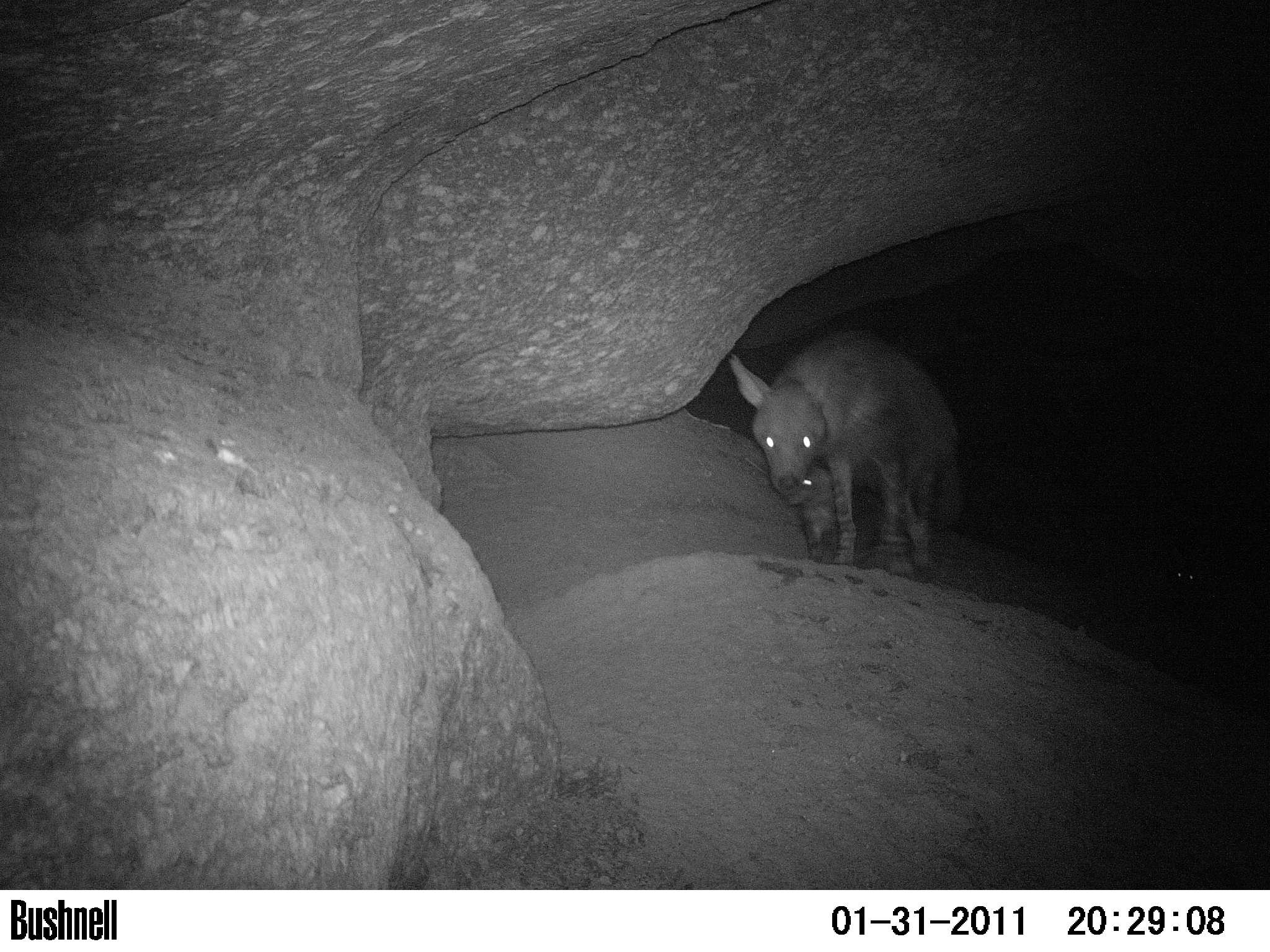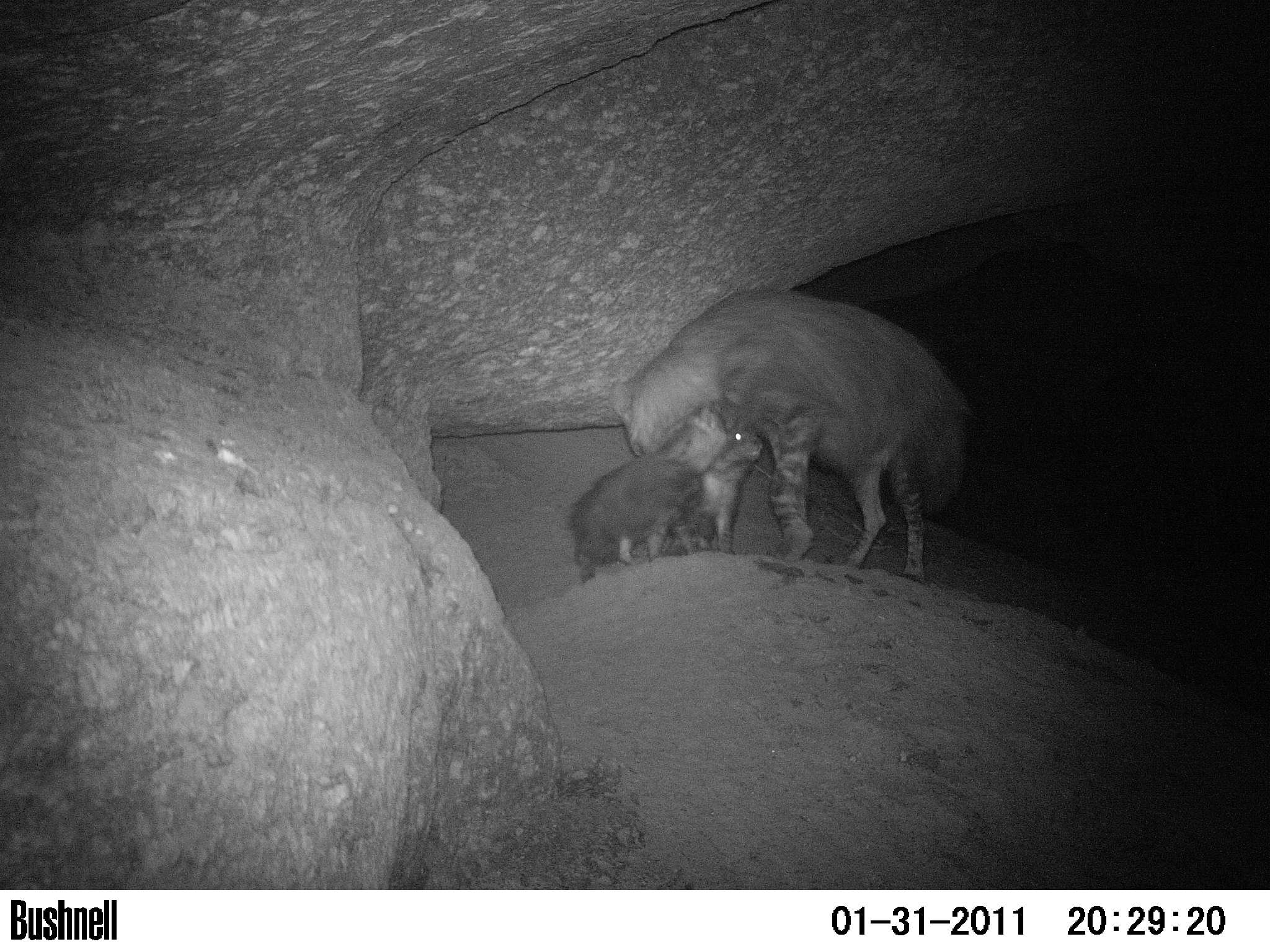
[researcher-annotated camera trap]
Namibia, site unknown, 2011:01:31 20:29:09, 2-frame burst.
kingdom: Animalia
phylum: Chordata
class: Mammalia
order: Carnivora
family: Hyaenidae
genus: Parahyaena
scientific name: Parahyaena brunnea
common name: brown hyena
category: hyaena brunnea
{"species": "hyaena brunnea (brown hyena) (Parahyaena brunnea)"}